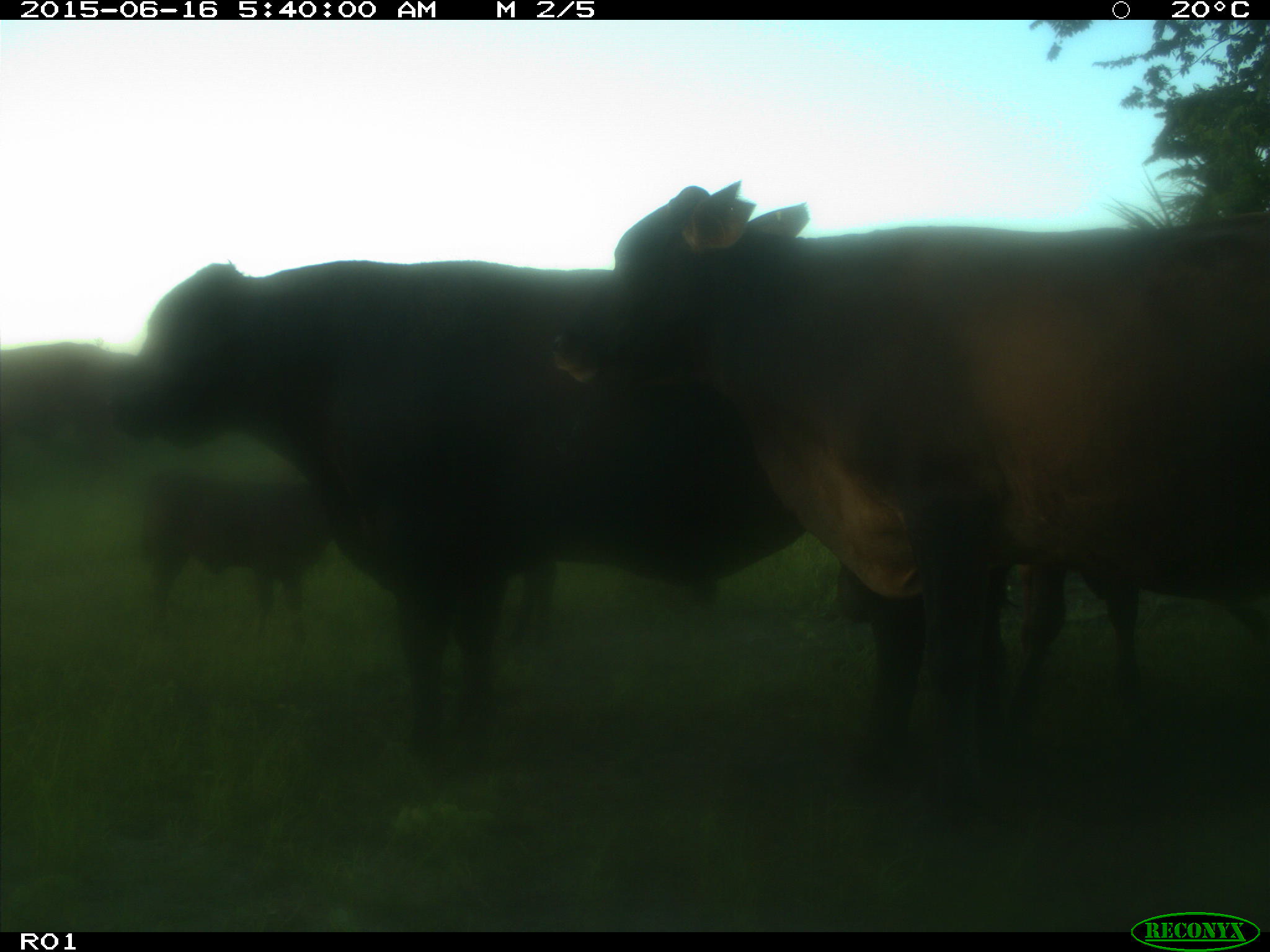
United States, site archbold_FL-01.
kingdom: Animalia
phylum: Chordata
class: Mammalia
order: Artiodactyla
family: Bovidae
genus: Bos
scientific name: Bos taurus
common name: domestic cow